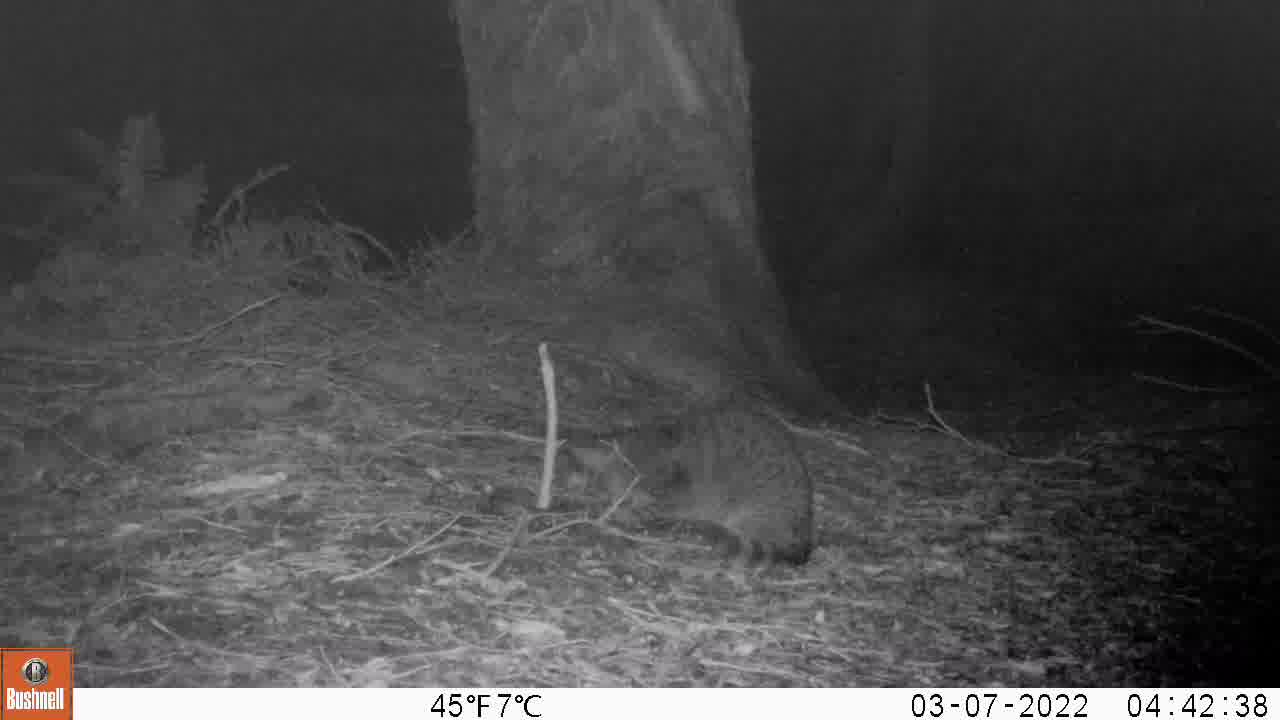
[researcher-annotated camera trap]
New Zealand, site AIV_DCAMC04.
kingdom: Animalia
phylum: Chordata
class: Mammalia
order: Carnivora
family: Felidae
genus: Felis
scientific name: Felis catus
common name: domestic cat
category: cat